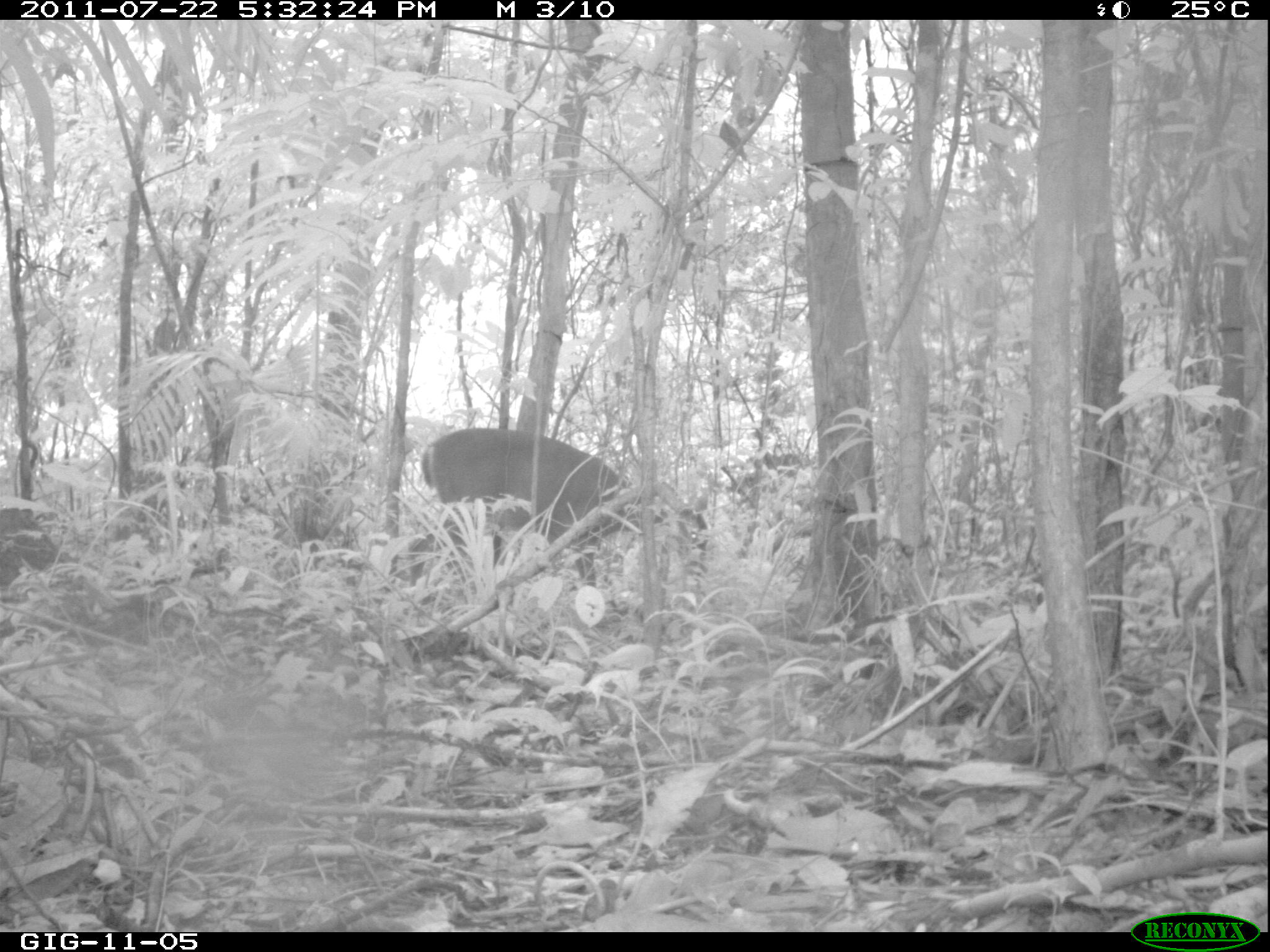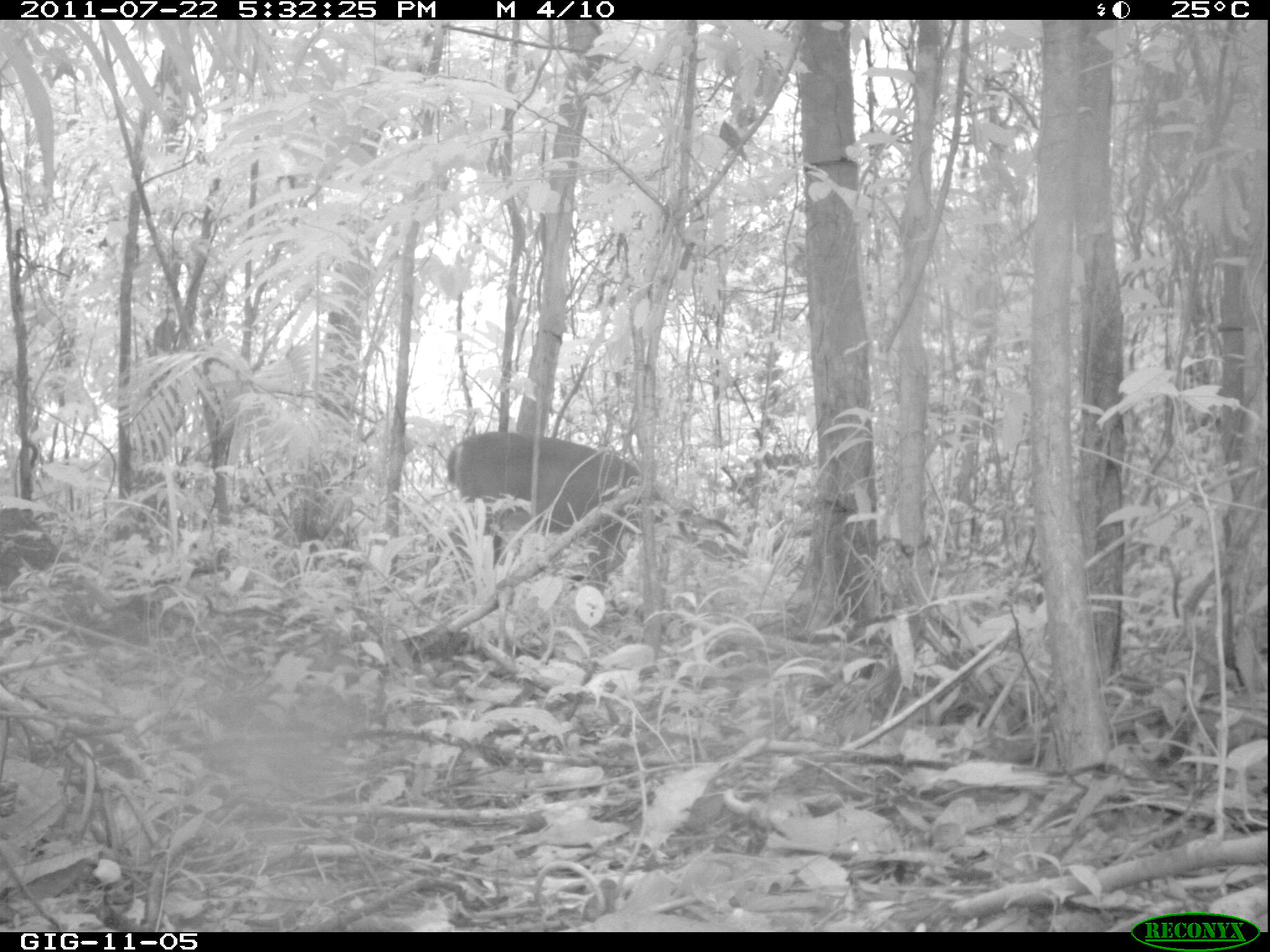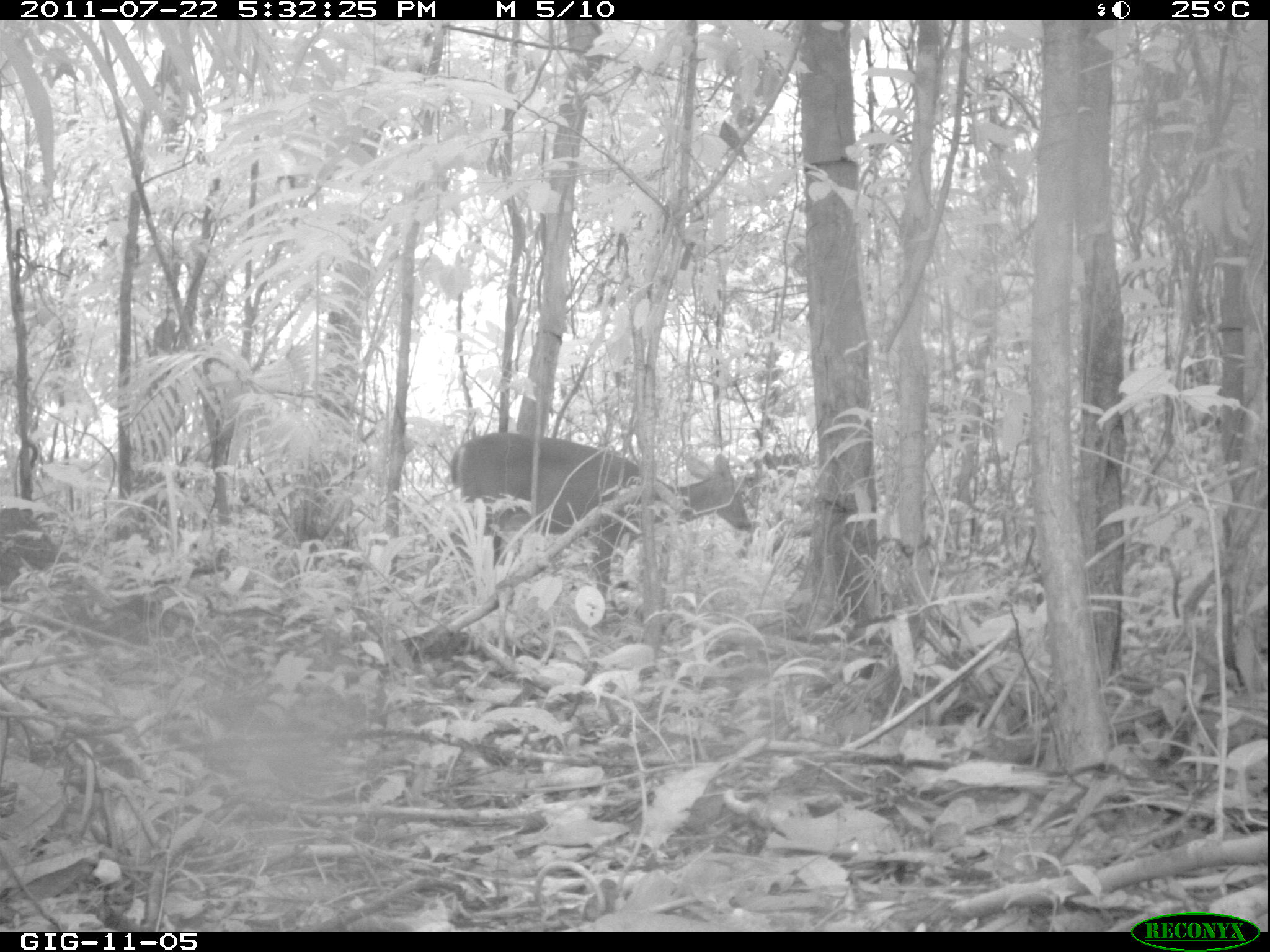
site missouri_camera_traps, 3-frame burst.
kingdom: Animalia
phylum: Chordata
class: Mammalia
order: Artiodactyla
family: Cervidae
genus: Odocoileus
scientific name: Odocoileus virginianus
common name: white-tailed deer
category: white tailed deer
White tailed deer (white-tailed deer) (Odocoileus virginianus). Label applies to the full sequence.